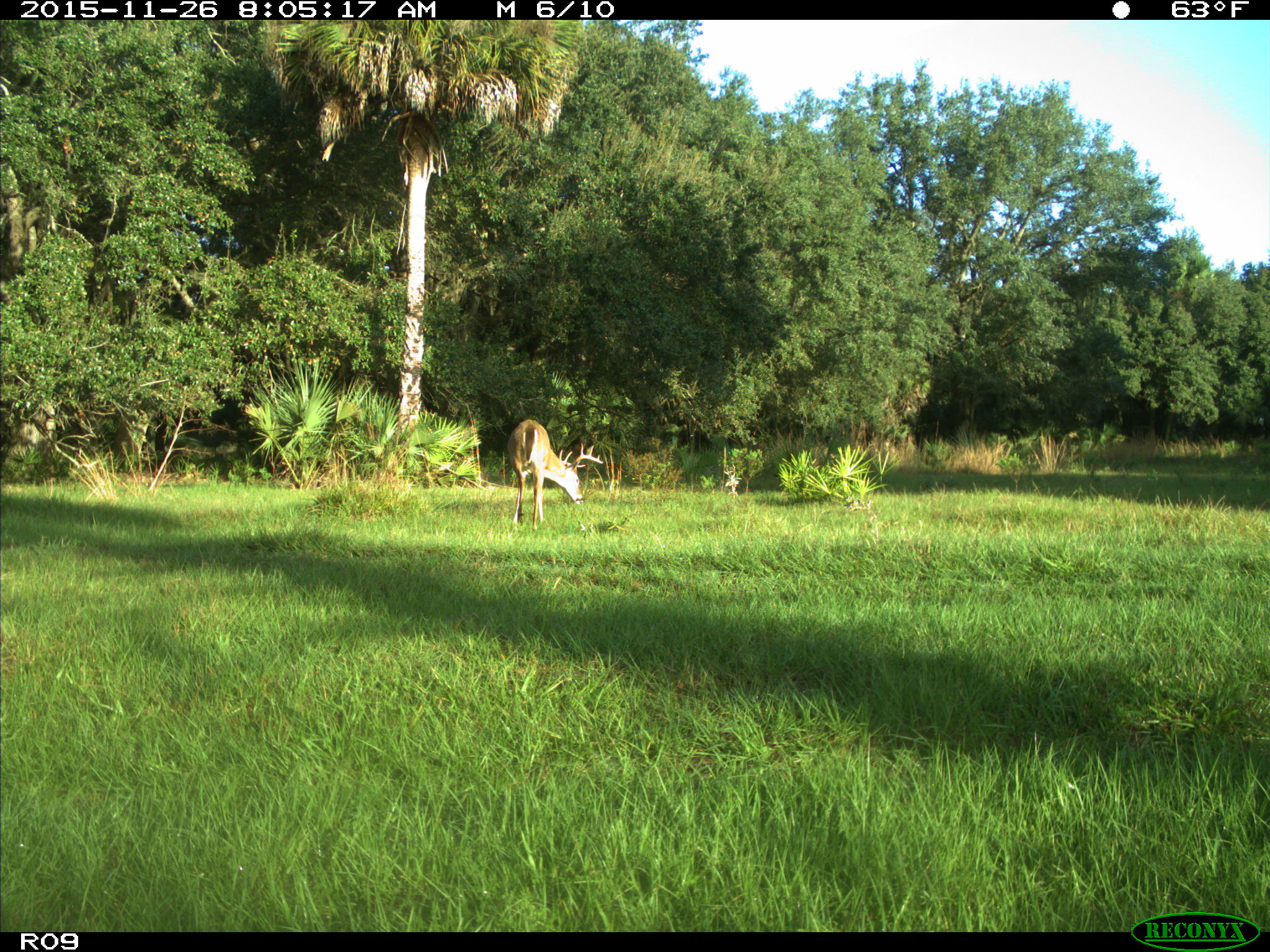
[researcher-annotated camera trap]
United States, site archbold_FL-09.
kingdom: Animalia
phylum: Chordata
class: Mammalia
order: Artiodactyla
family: Cervidae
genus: Odocoileus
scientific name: Odocoileus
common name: deer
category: unidentified deer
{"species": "unidentified deer (deer) (Odocoileus)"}